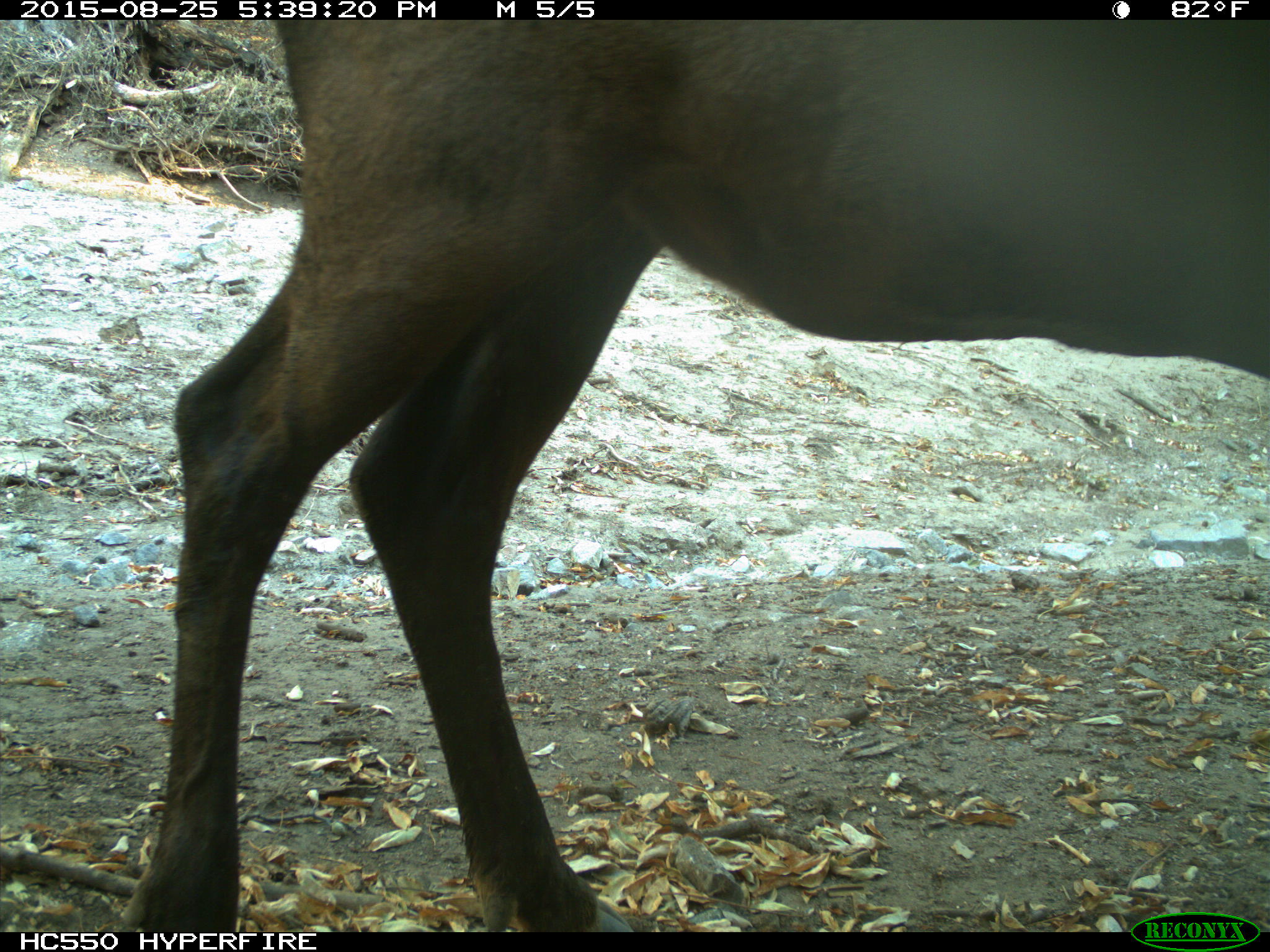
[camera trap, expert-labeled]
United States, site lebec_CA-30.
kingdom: Animalia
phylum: Chordata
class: Mammalia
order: Artiodactyla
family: Cervidae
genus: Cervus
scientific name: Cervus canadensis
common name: elk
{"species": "Cervus canadensis (elk)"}